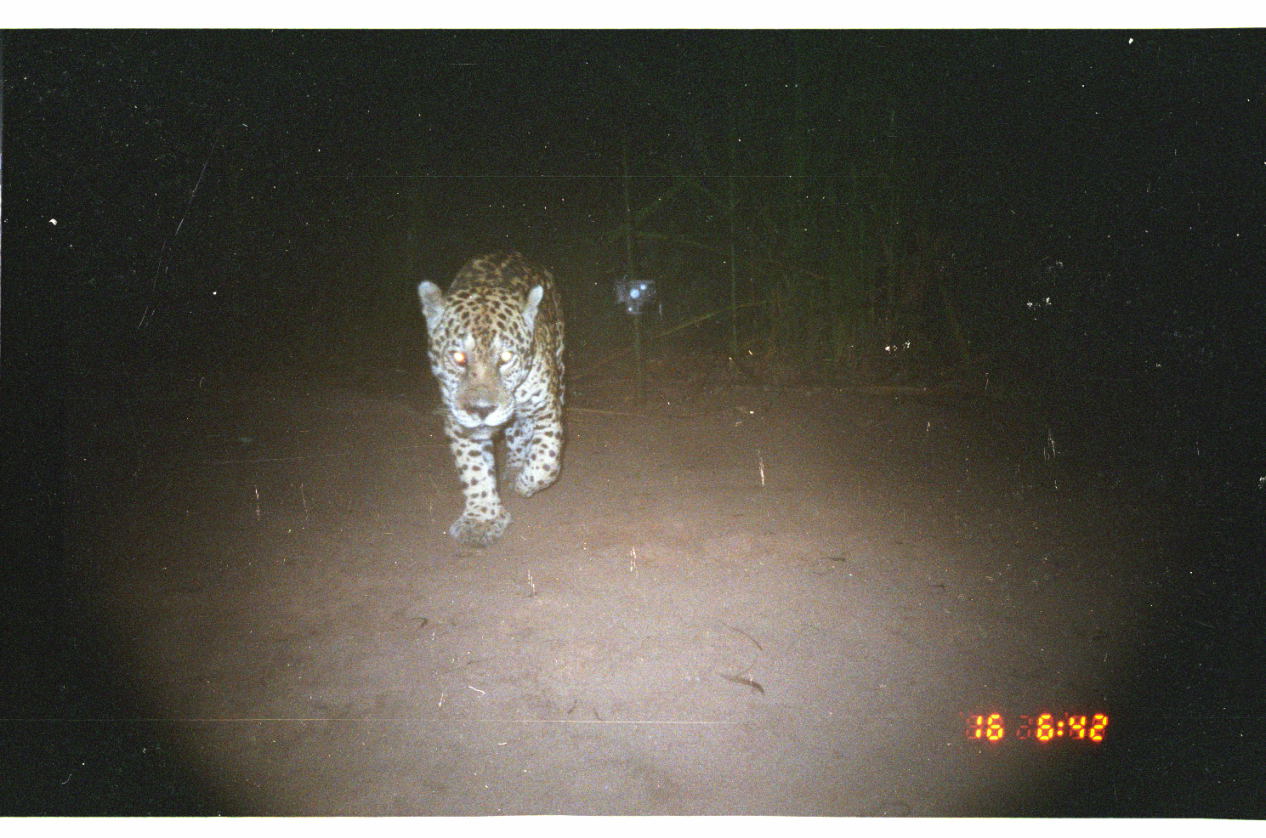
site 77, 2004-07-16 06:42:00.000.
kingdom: Animalia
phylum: Chordata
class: Mammalia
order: Carnivora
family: Felidae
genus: Panthera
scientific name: Panthera onca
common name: jaguar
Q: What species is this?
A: Panthera onca (jaguar).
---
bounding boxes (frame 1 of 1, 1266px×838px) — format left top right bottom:
panthera onca: 411 244 570 551